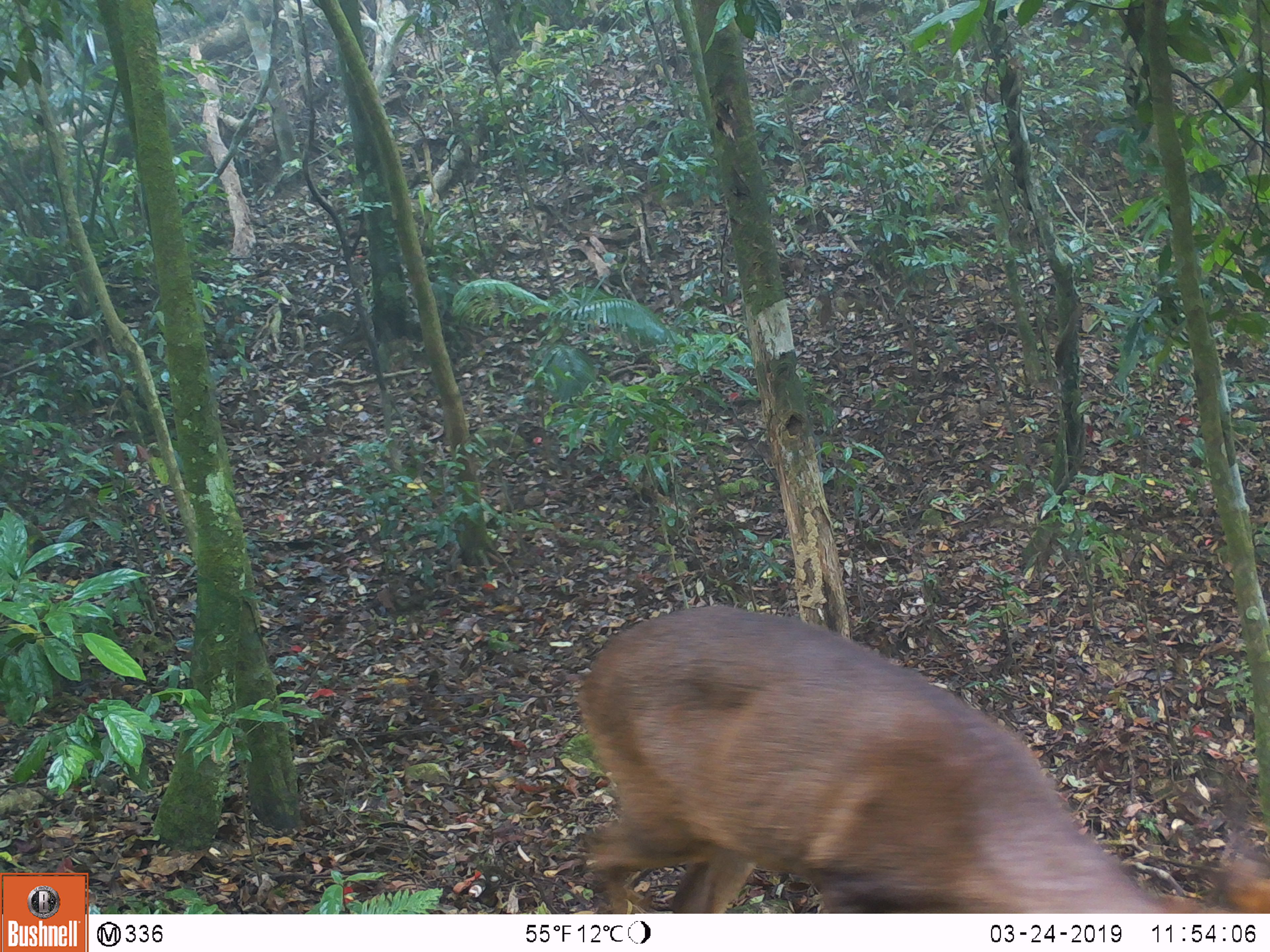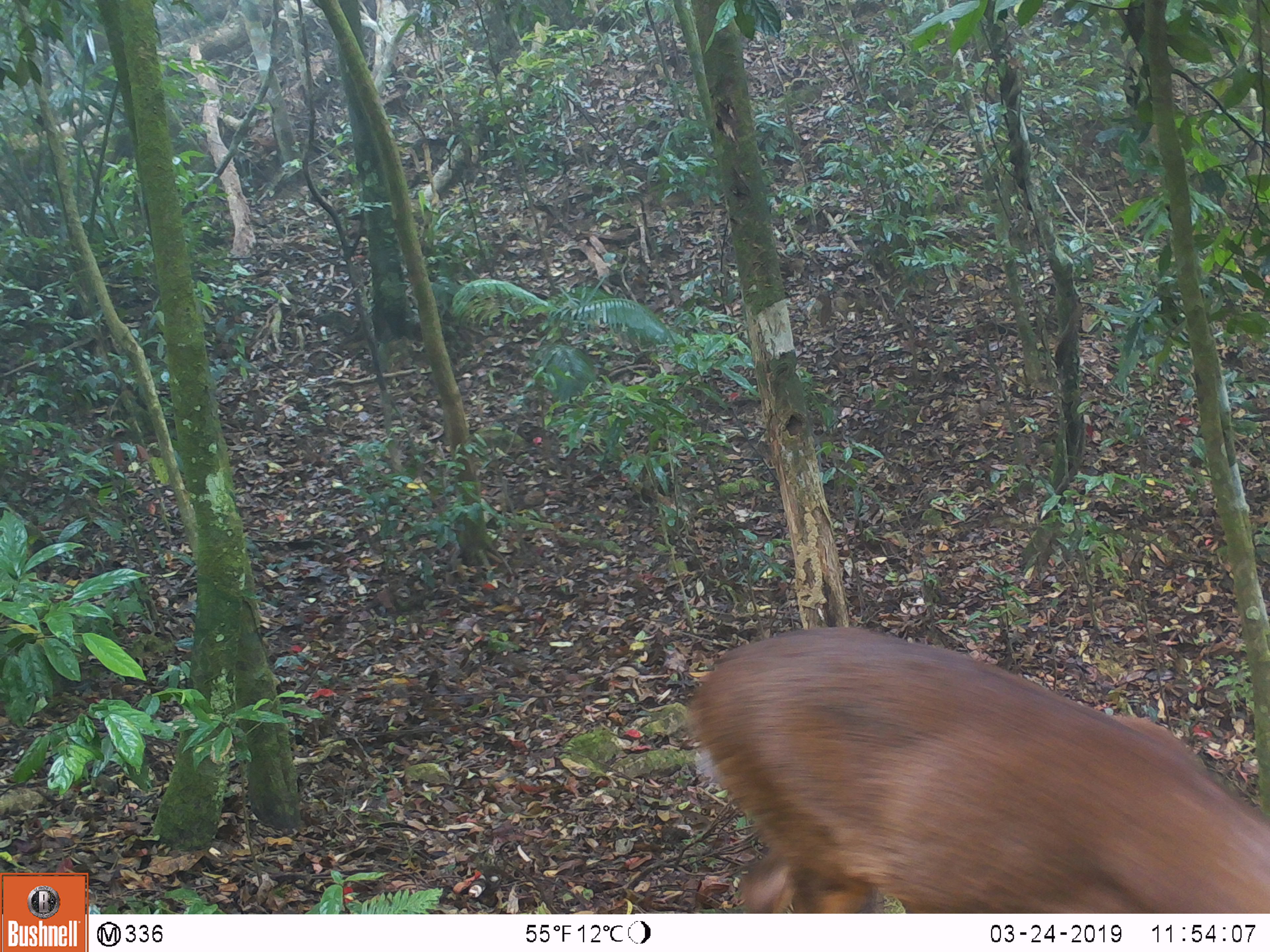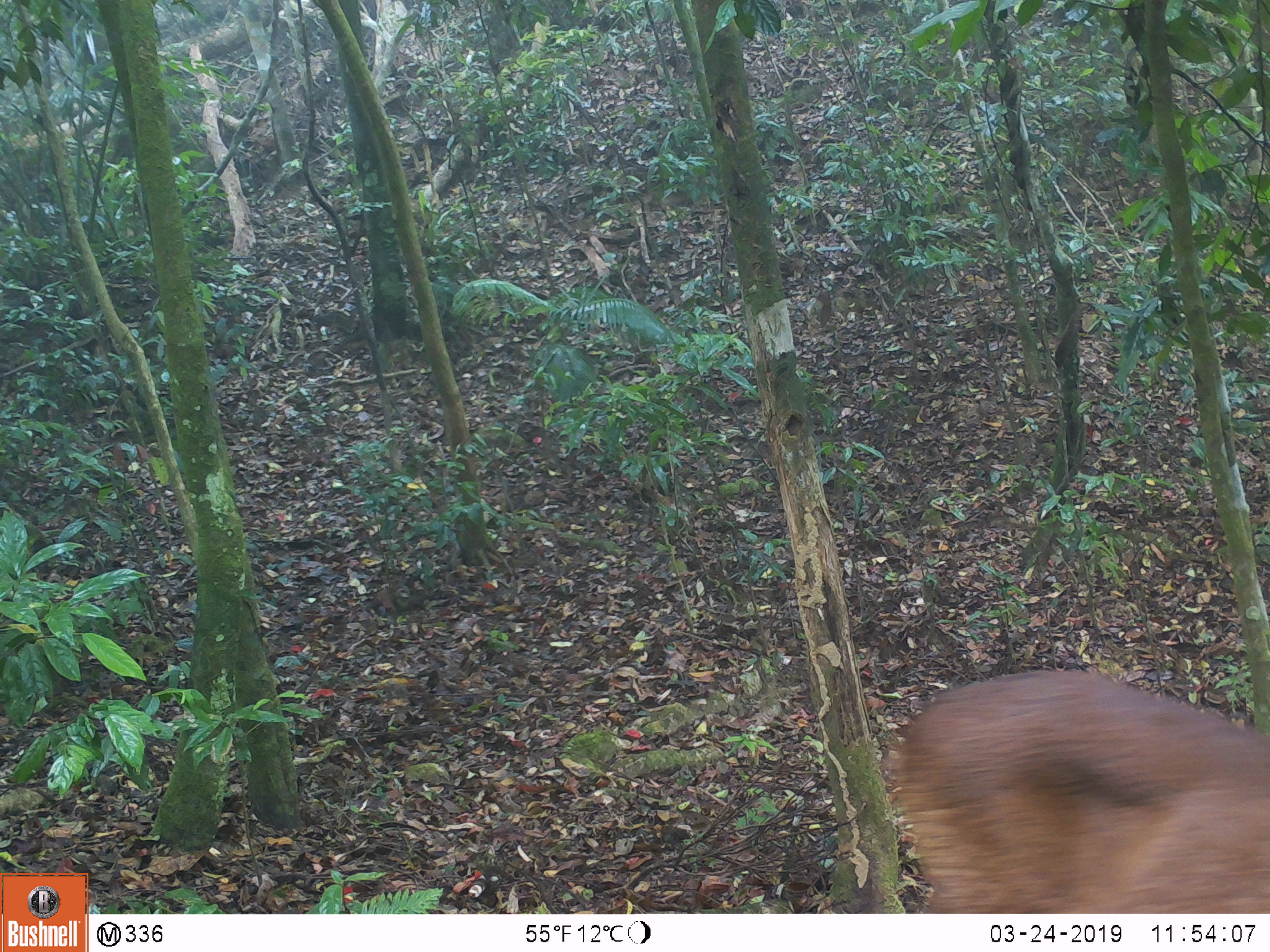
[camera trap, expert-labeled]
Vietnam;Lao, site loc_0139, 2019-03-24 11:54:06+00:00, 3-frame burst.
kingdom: Animalia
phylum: Chordata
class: Mammalia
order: Artiodactyla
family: Cervidae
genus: Muntiacus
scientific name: Muntiacus vuquangensis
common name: large-antlered muntjac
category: large antlered muntjac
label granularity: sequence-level